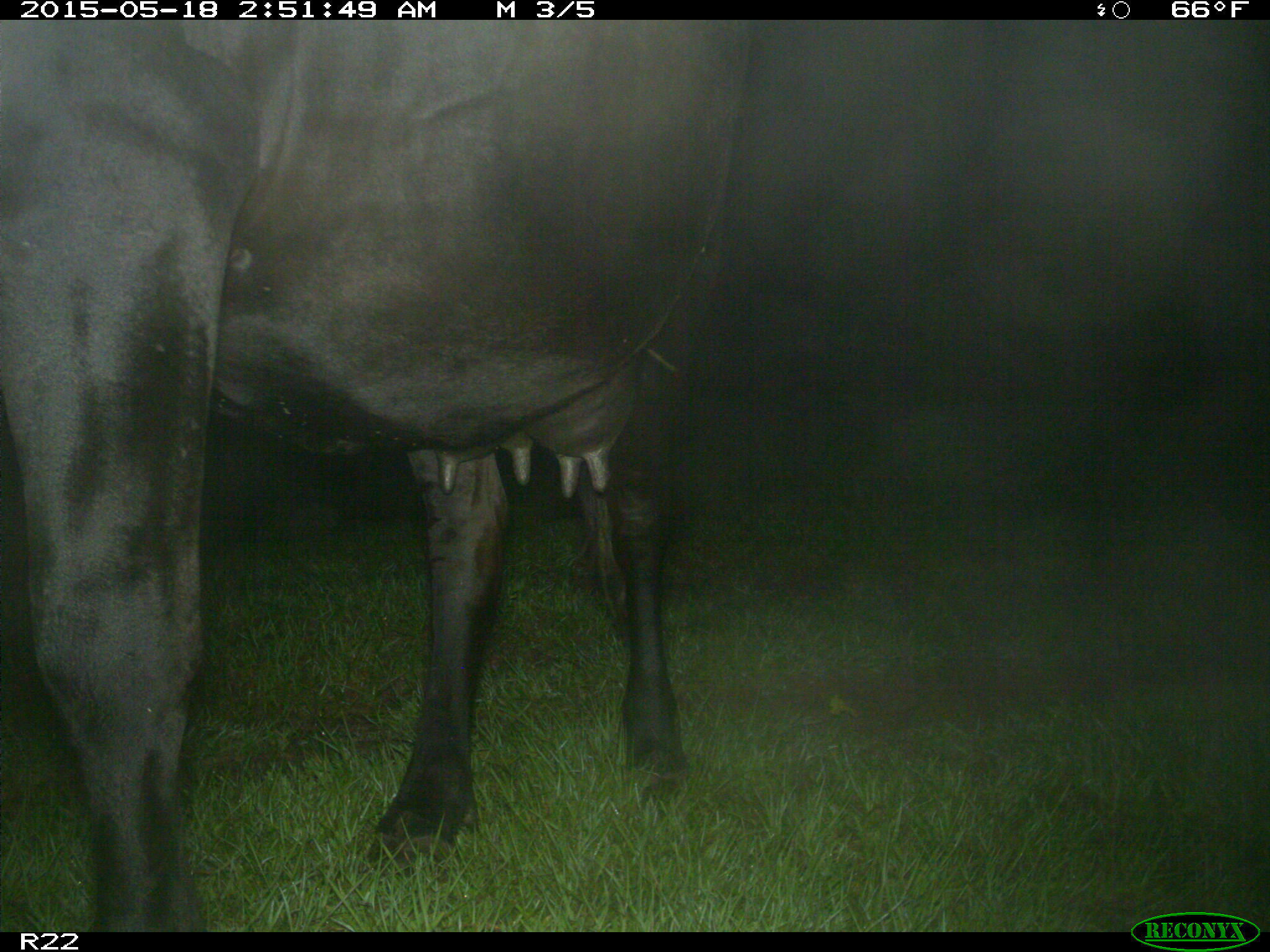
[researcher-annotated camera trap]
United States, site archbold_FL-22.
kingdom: Animalia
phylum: Chordata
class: Mammalia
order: Artiodactyla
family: Bovidae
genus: Bos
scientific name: Bos taurus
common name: domestic cow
Bos taurus (domestic cow).